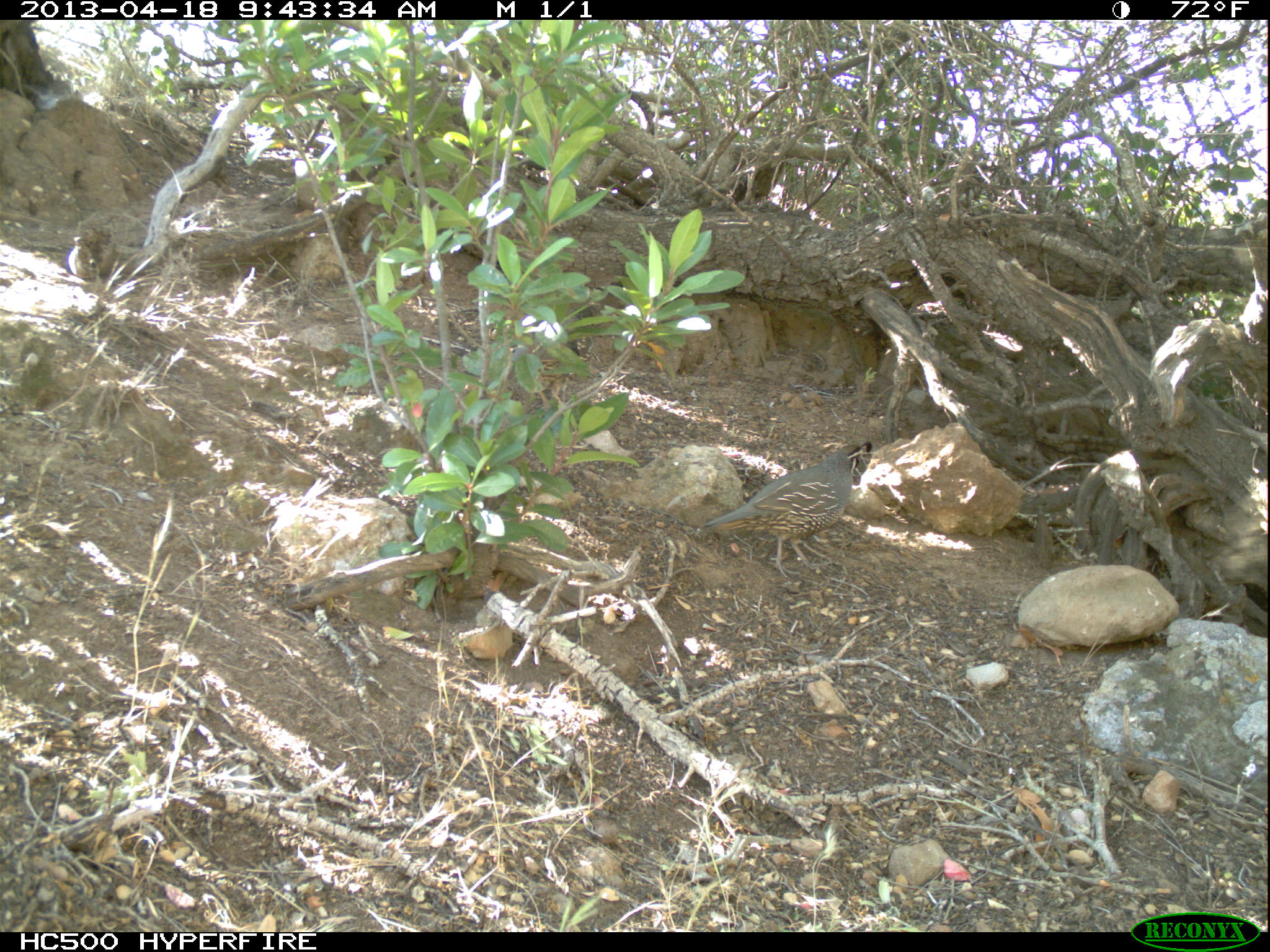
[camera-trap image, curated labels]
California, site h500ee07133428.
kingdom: Animalia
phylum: Chordata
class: Aves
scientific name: Aves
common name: bird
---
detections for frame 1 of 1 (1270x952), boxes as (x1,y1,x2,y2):
bird: (700,440,874,578)